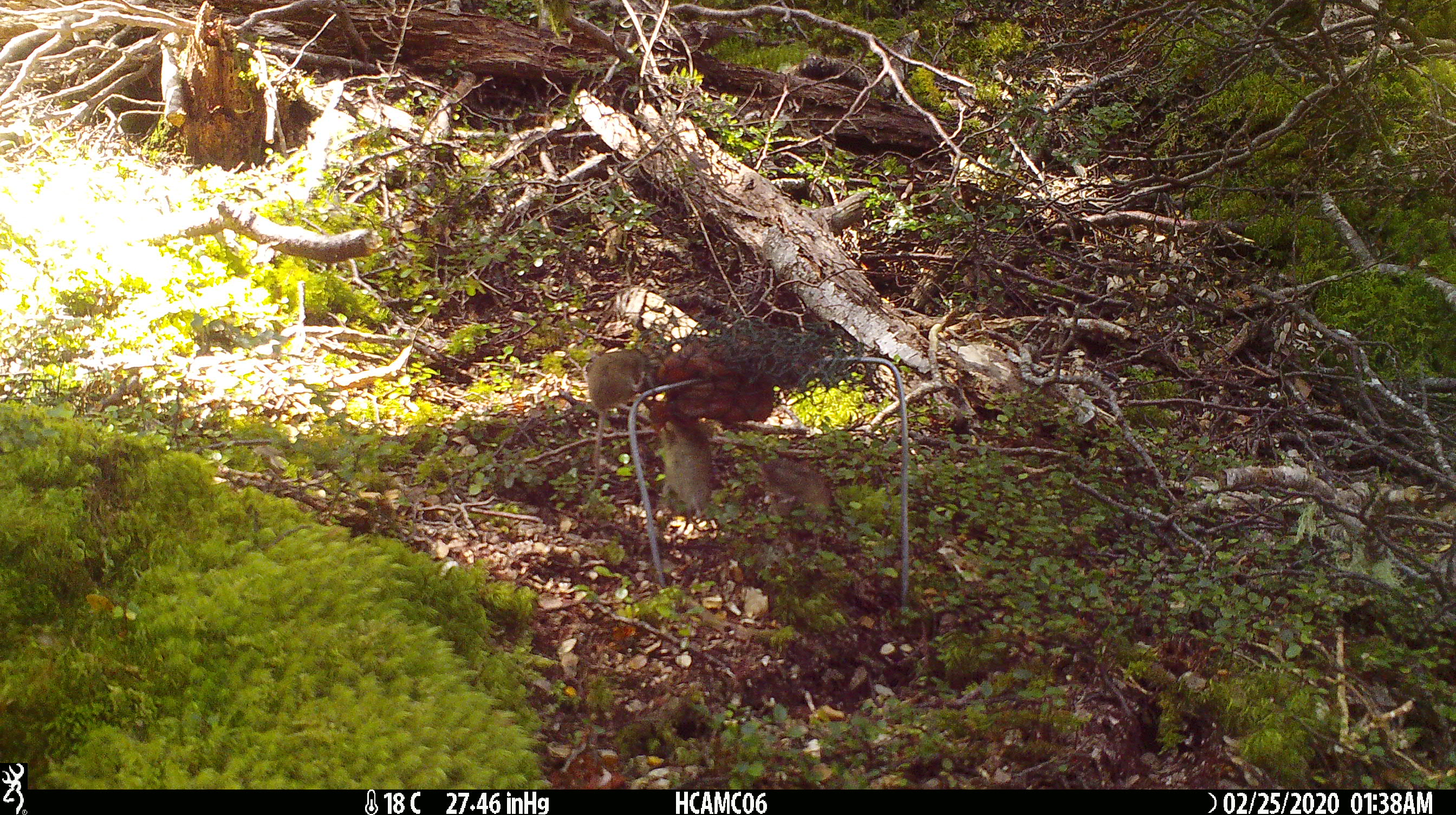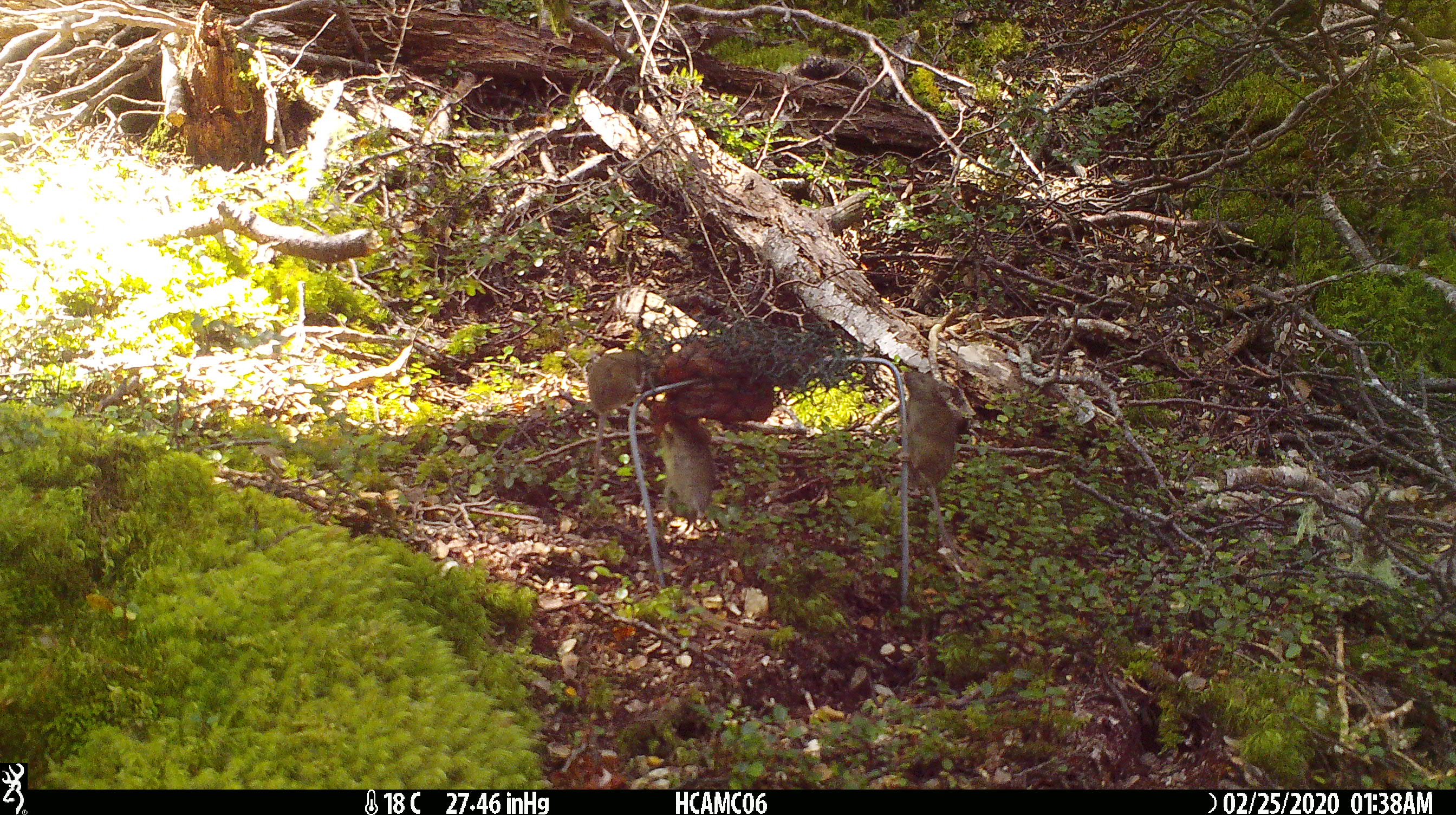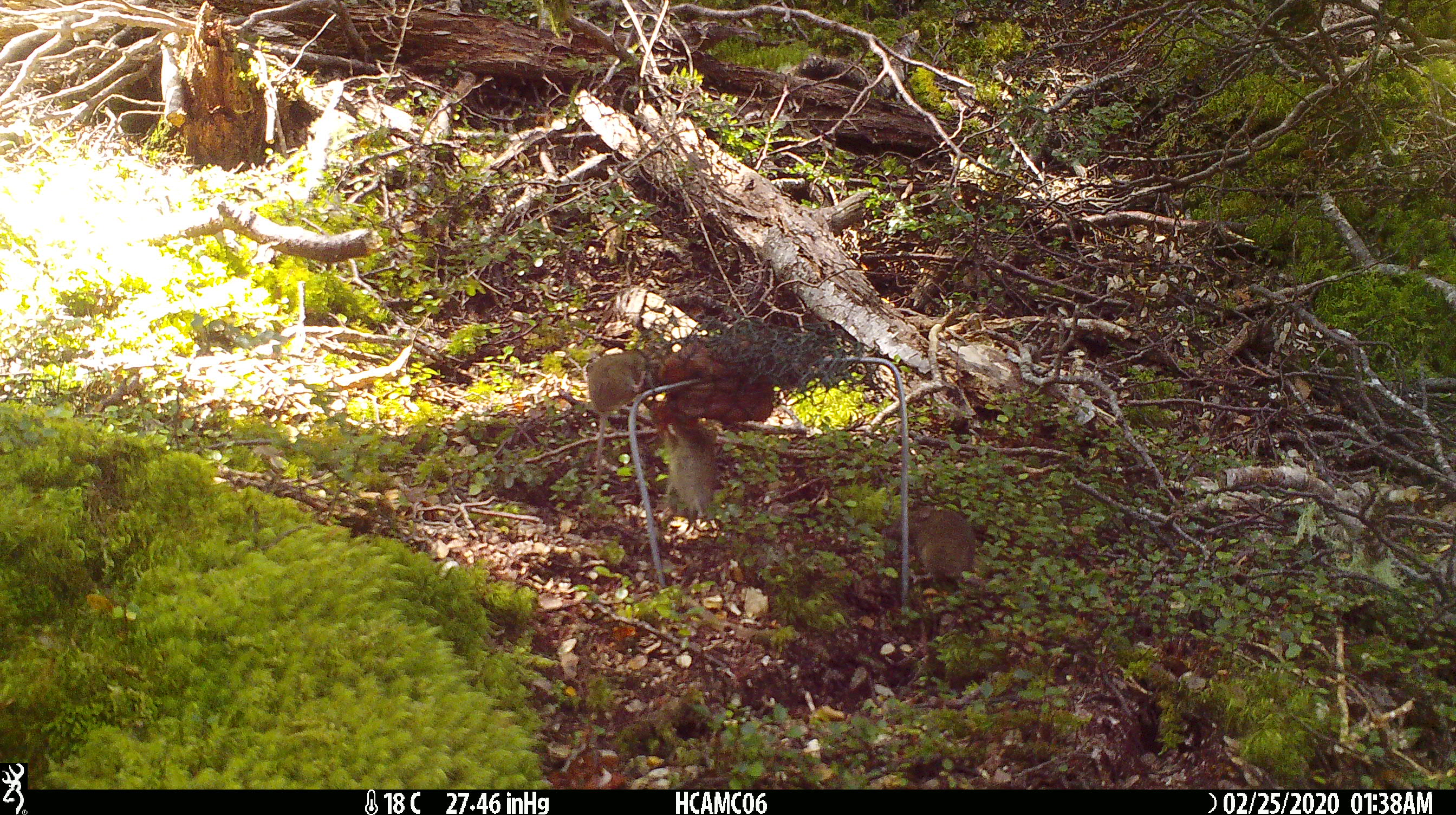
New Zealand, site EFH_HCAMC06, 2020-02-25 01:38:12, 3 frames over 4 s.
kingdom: Animalia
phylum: Chordata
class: Mammalia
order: Rodentia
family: Muridae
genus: Mus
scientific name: Mus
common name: mouse